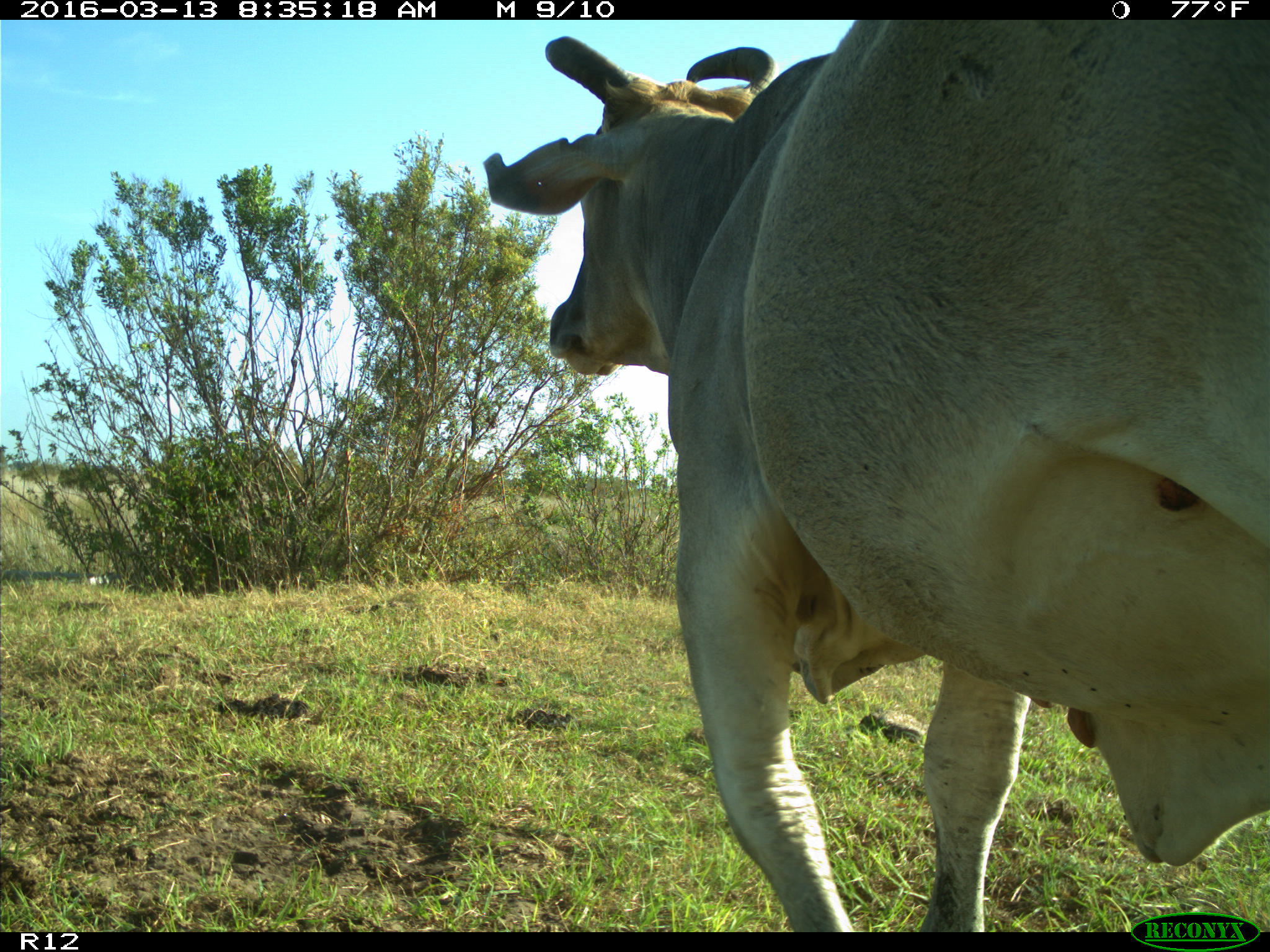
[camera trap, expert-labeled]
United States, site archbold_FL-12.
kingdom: Animalia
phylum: Chordata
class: Mammalia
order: Artiodactyla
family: Bovidae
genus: Bos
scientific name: Bos taurus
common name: domestic cow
Bos taurus (domestic cow).